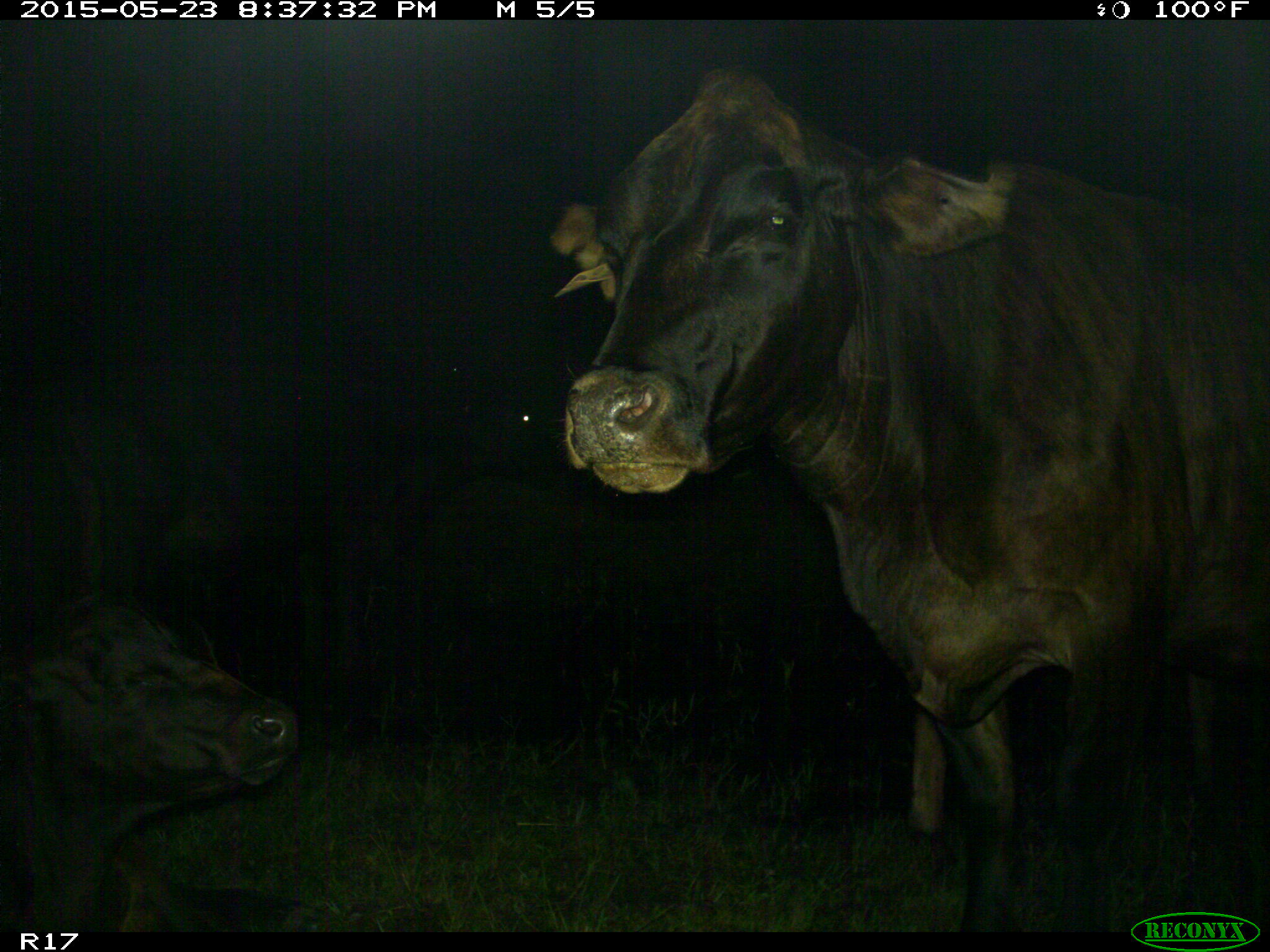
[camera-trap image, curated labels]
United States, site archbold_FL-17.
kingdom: Animalia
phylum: Chordata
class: Mammalia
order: Artiodactyla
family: Bovidae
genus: Bos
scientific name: Bos taurus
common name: domestic cow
Bos taurus (domestic cow).